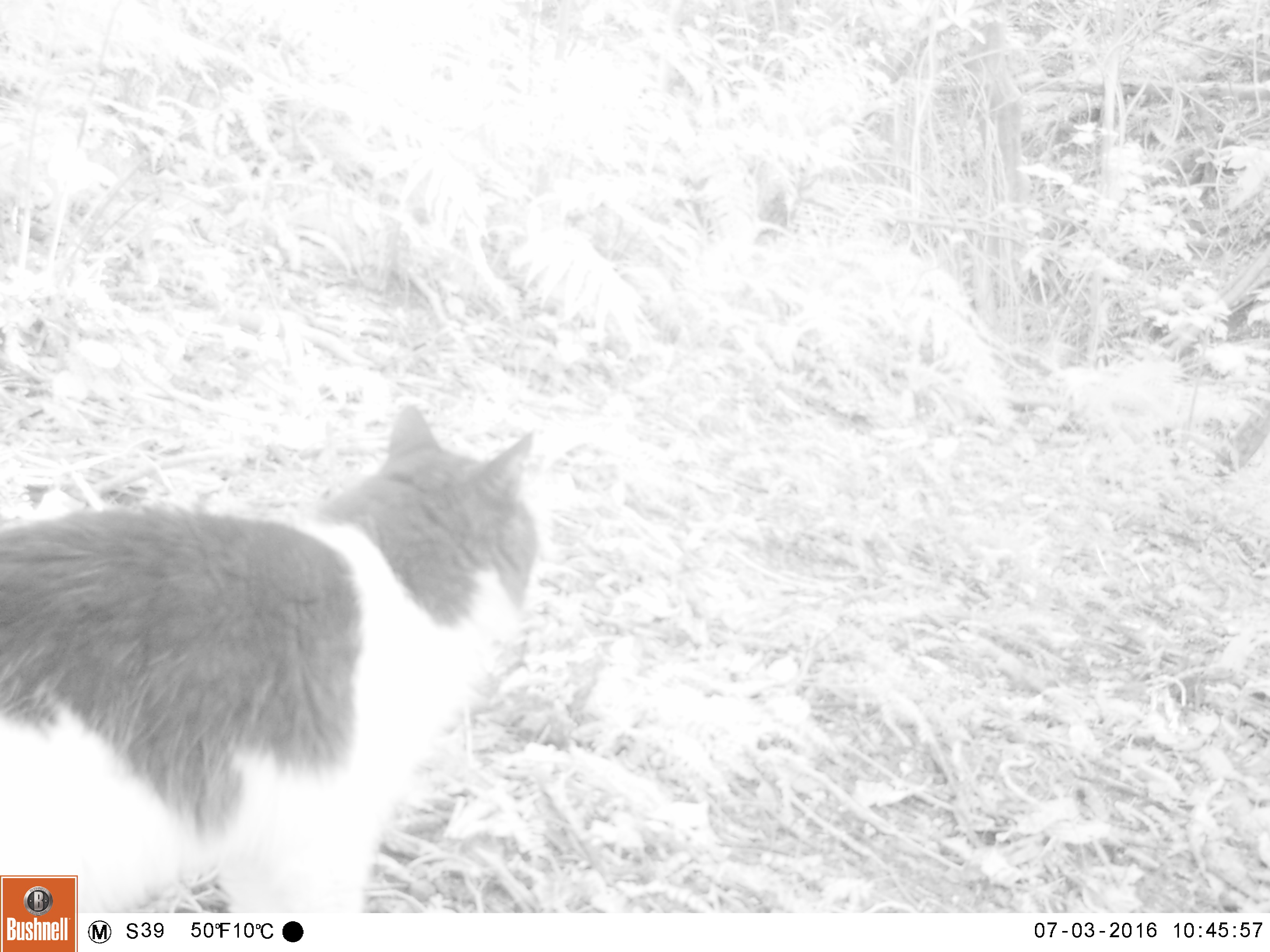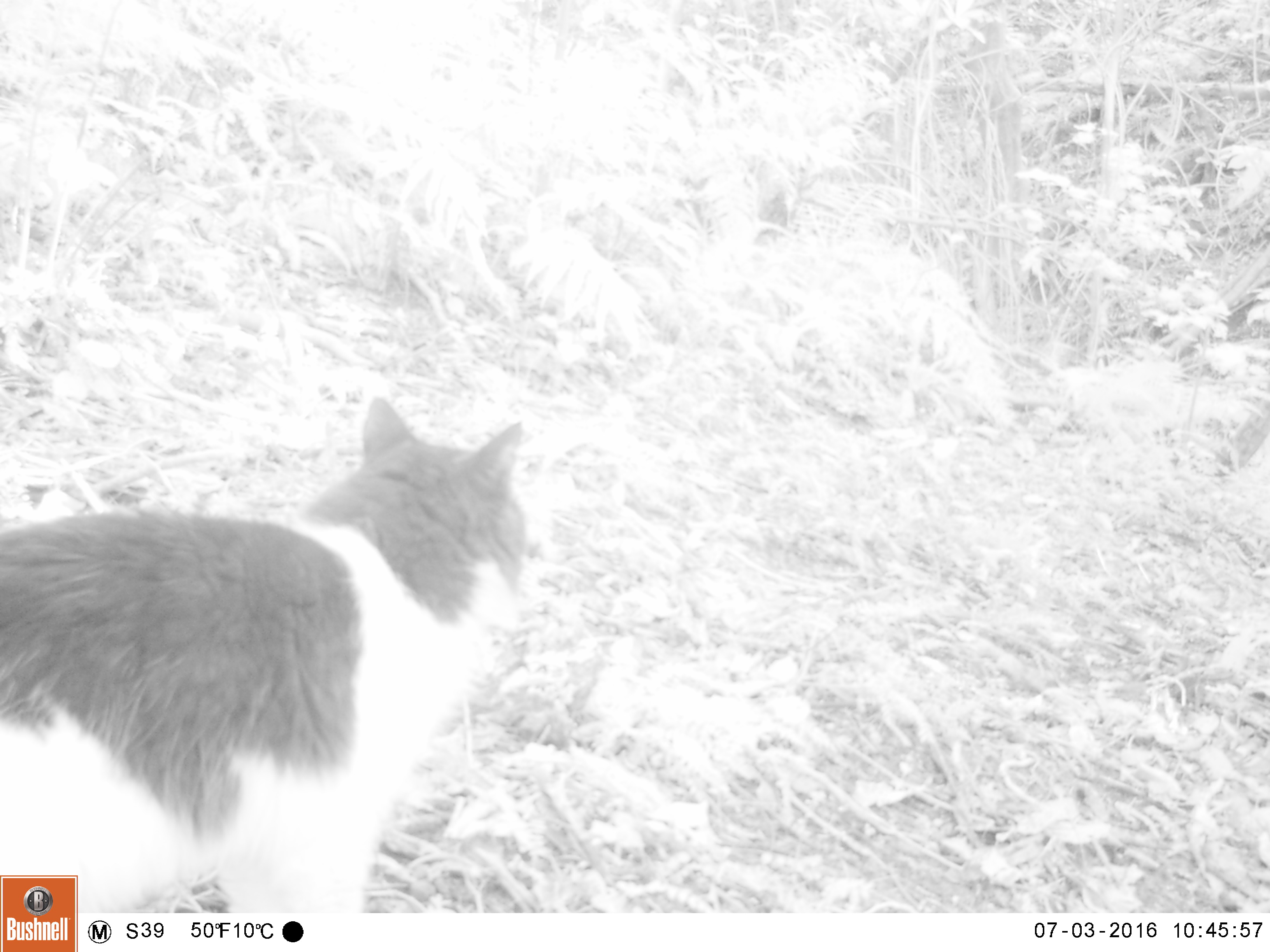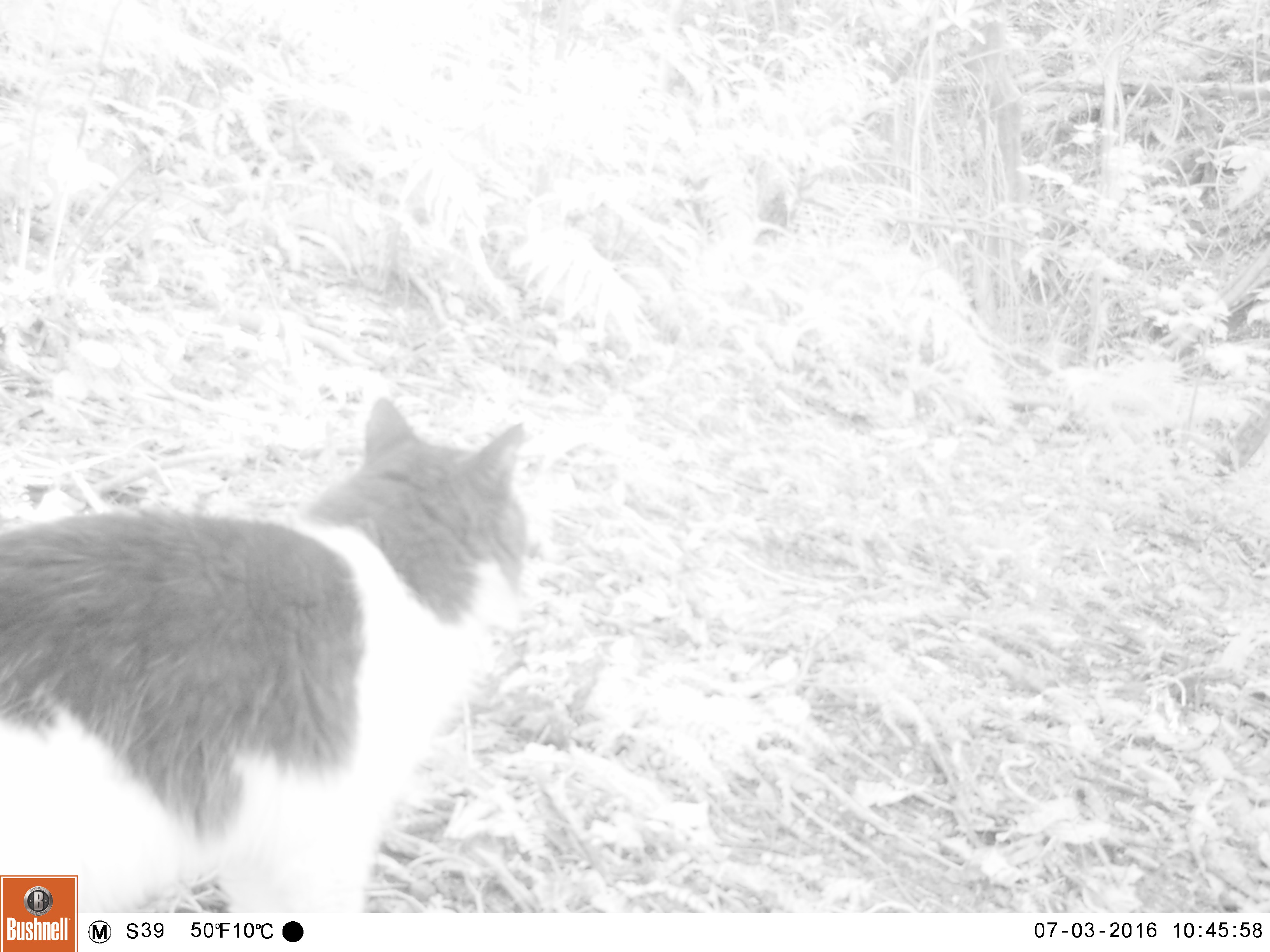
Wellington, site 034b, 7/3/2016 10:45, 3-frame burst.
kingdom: Animalia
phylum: Chordata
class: Mammalia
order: Carnivora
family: Felidae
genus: Felis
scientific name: Felis catus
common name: cat